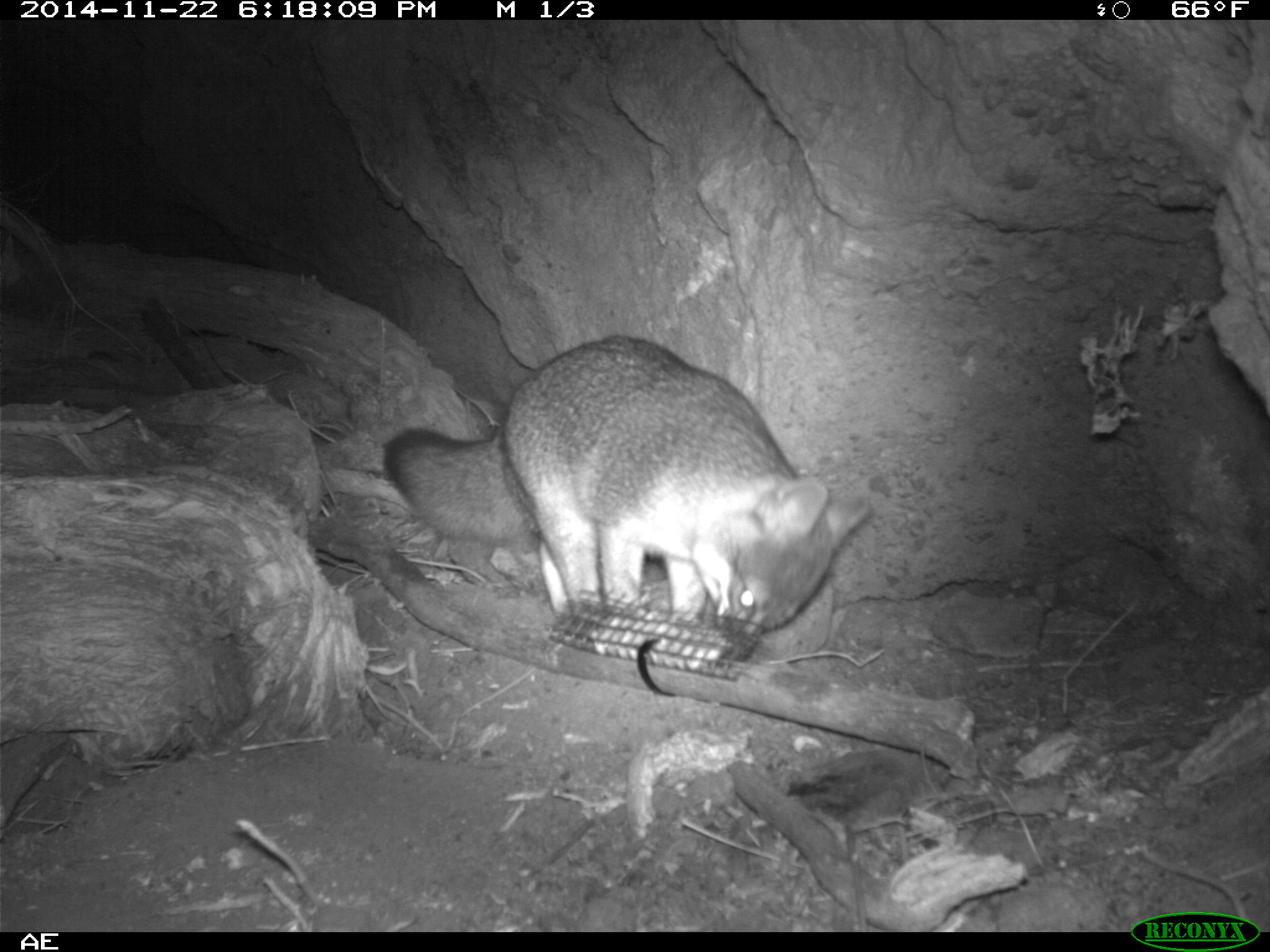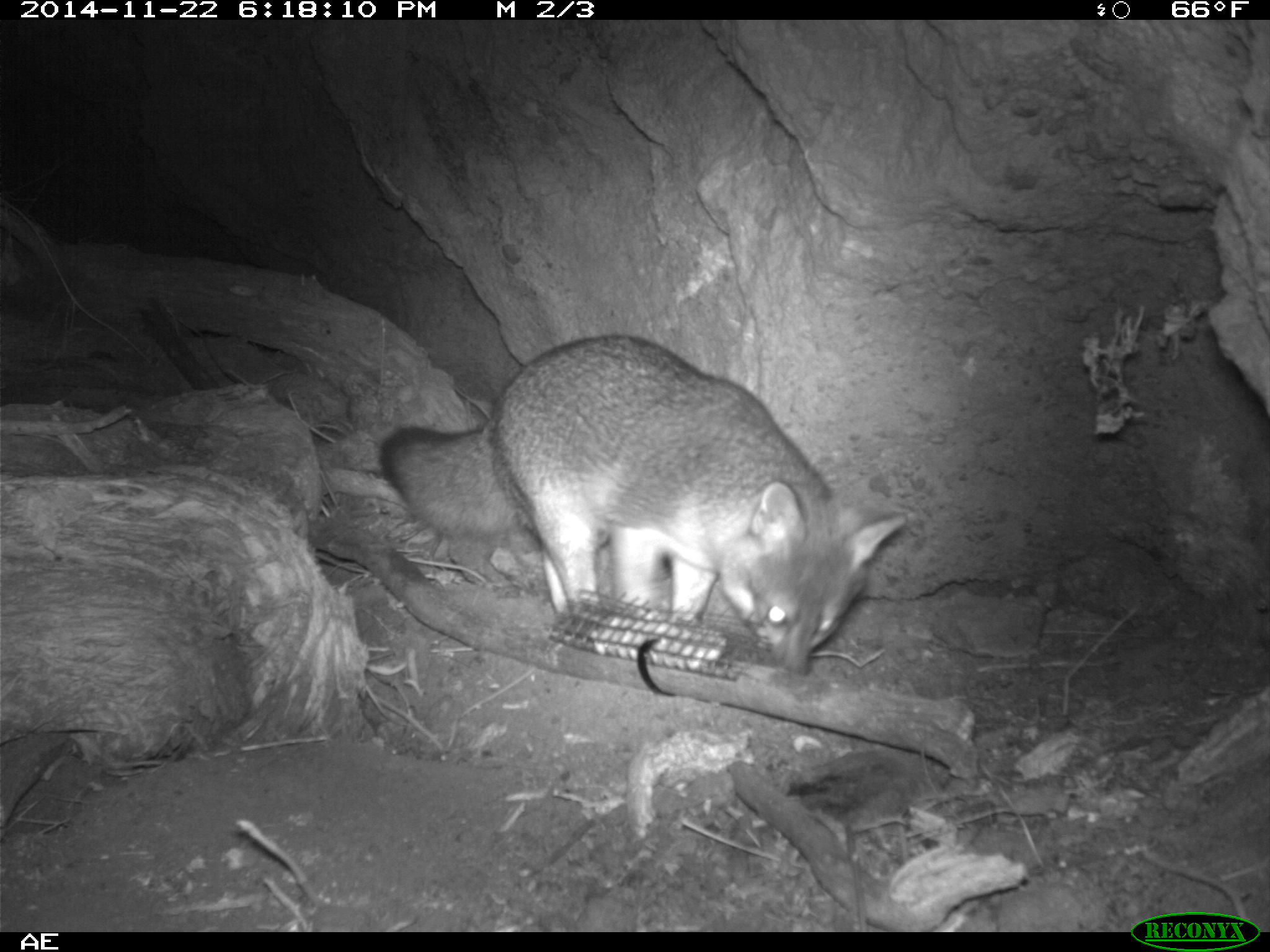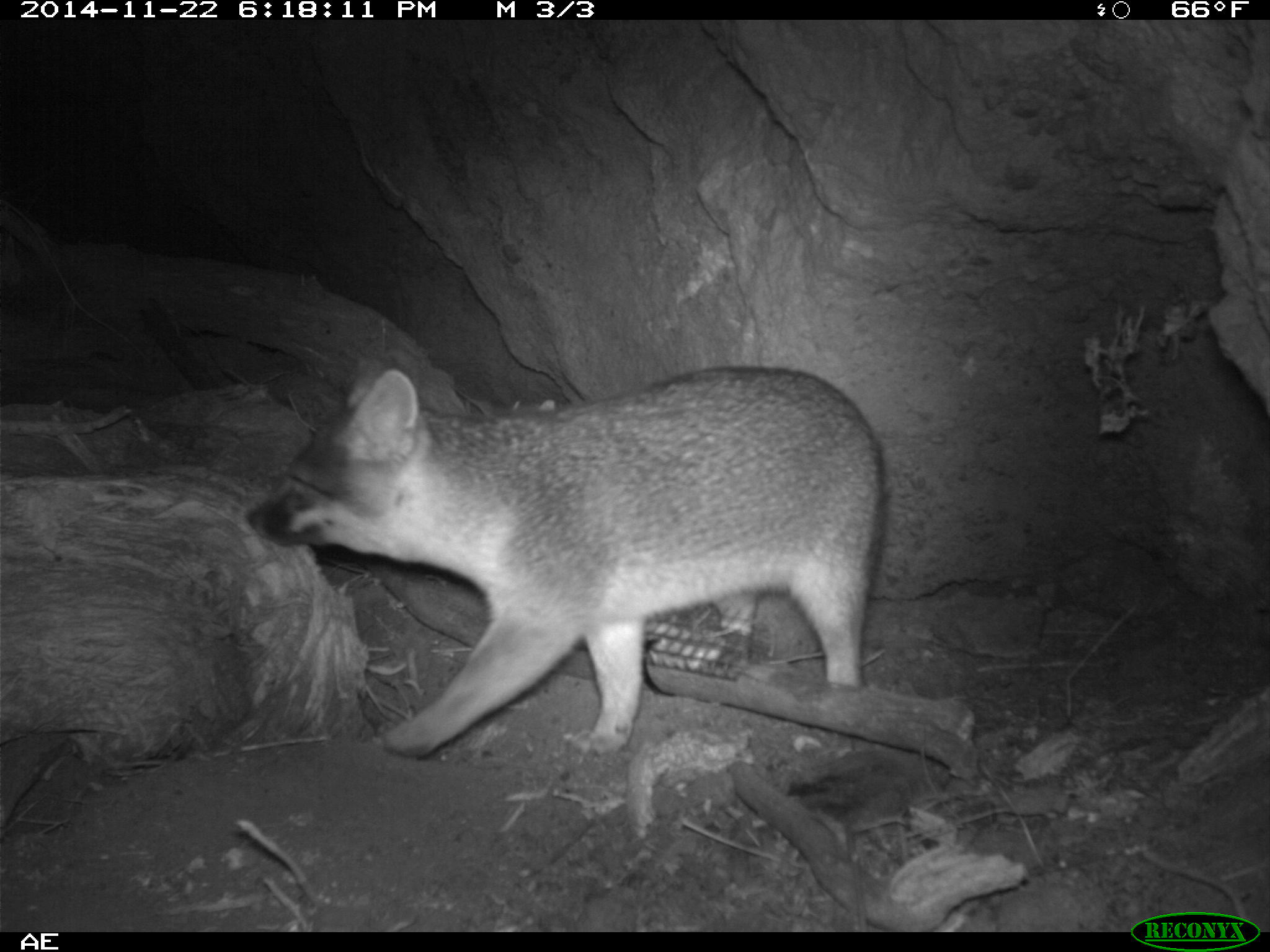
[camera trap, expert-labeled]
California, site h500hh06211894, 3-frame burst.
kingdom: Animalia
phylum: Chordata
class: Mammalia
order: Carnivora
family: Canidae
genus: Urocyon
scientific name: Urocyon littoralis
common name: island fox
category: fox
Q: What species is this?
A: Fox (island fox) (Urocyon littoralis).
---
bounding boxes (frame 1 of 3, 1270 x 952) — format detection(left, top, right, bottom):
fox: detection(380, 333, 874, 637)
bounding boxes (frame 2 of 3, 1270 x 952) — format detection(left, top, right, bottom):
fox: detection(378, 334, 905, 676)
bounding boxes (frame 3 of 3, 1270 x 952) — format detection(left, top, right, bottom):
fox: detection(242, 356, 887, 761)